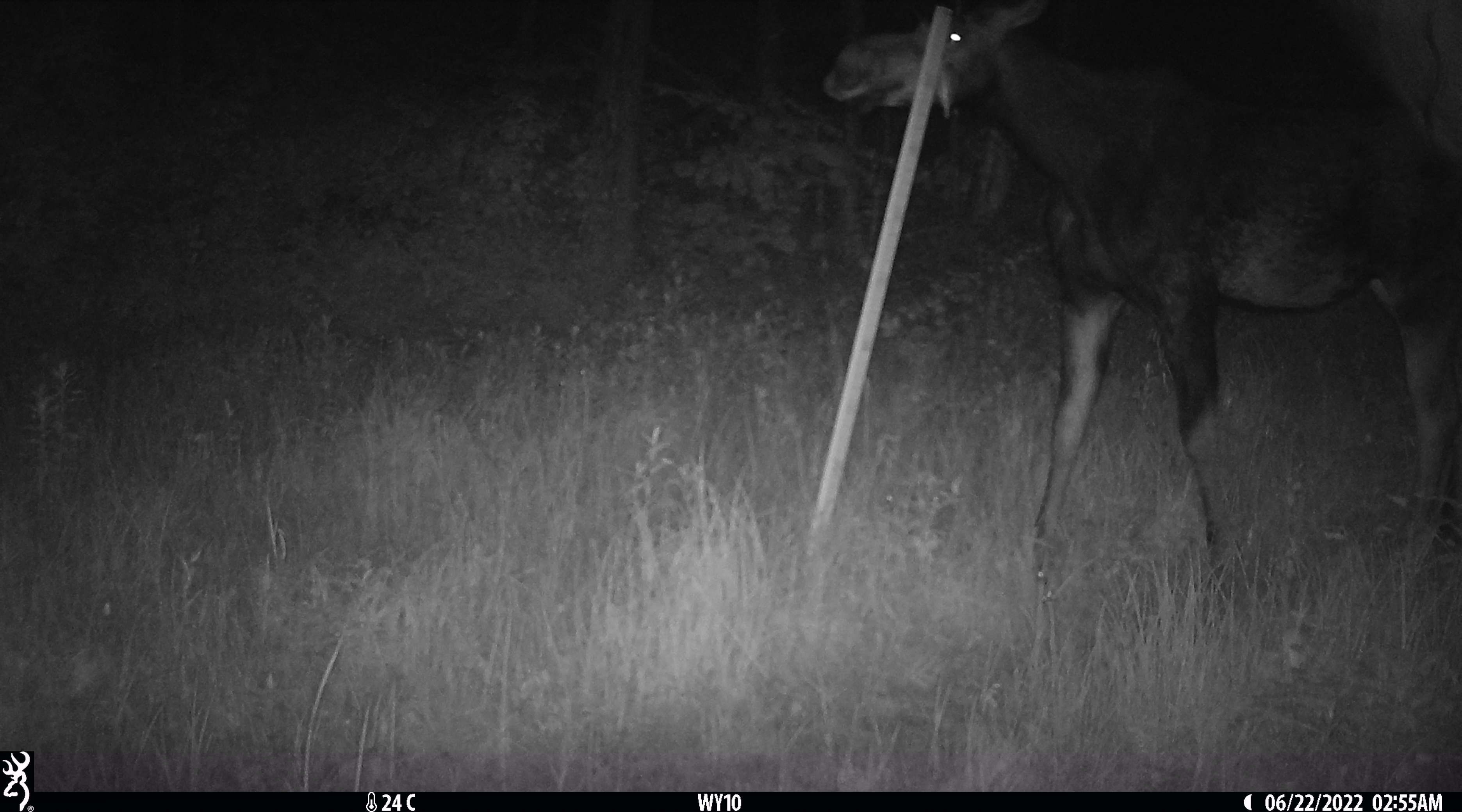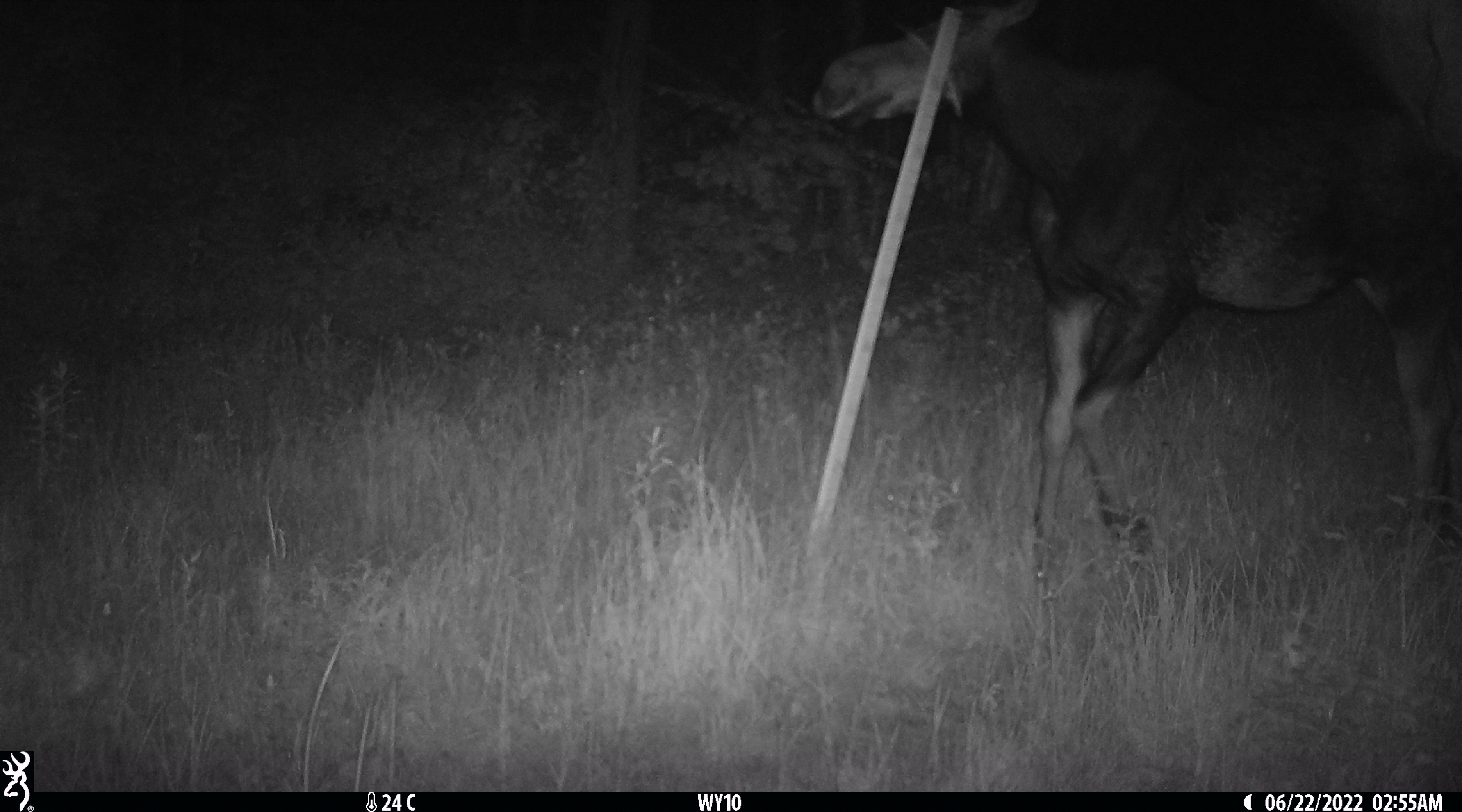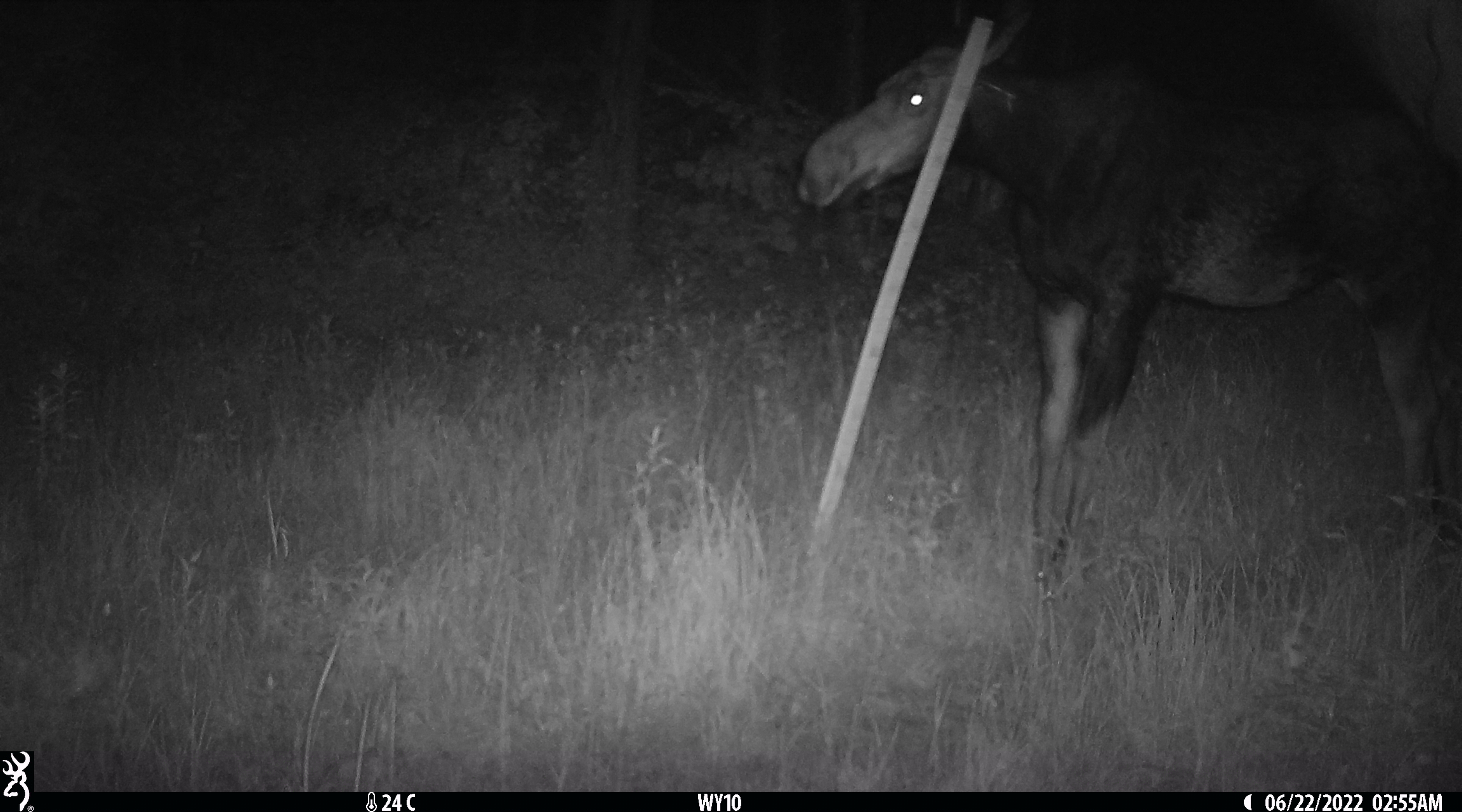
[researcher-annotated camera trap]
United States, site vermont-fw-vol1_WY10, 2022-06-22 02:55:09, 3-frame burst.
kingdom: Animalia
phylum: Chordata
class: Mammalia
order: Artiodactyla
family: Cervidae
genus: Alces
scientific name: Alces alces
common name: moose